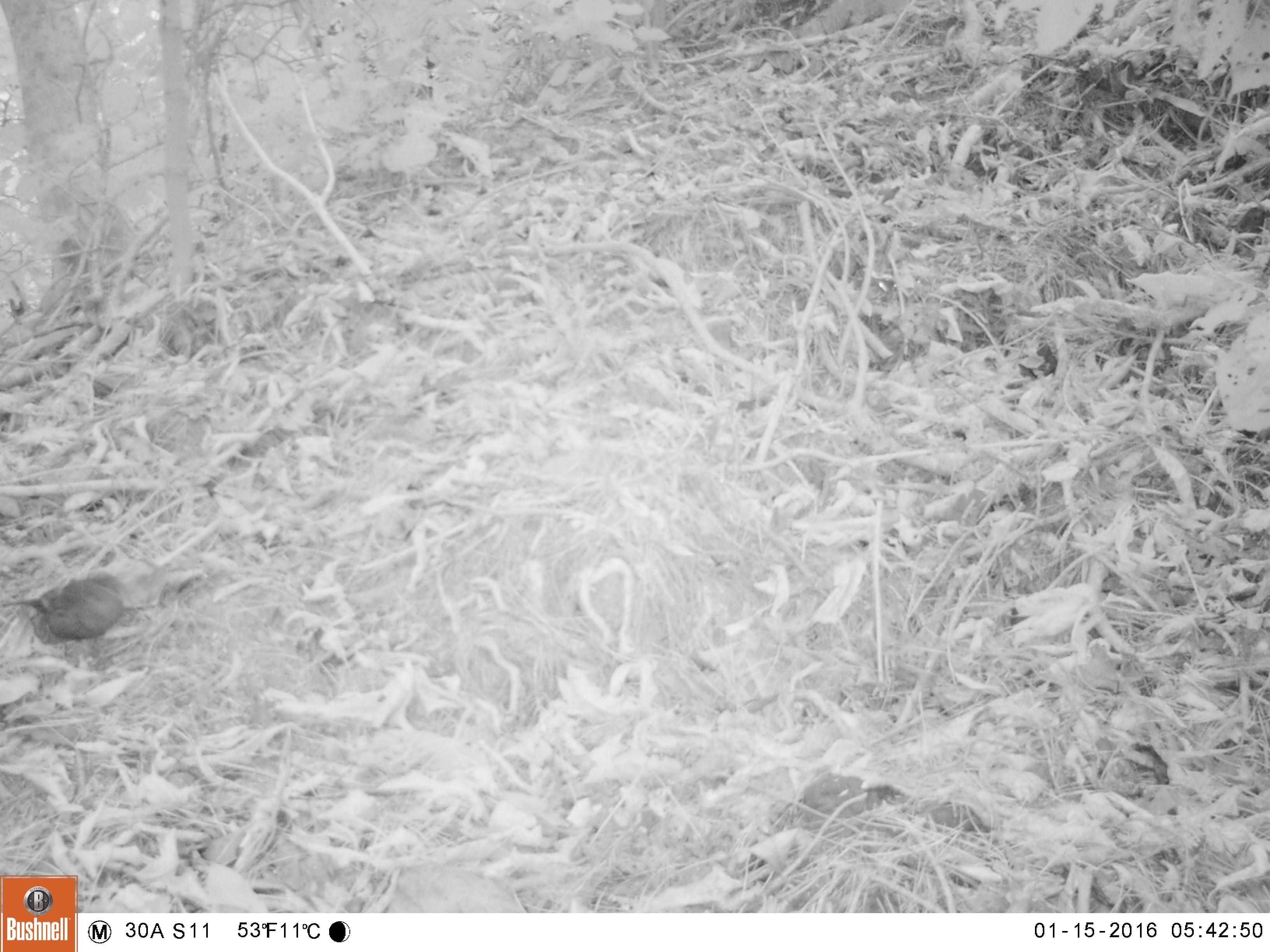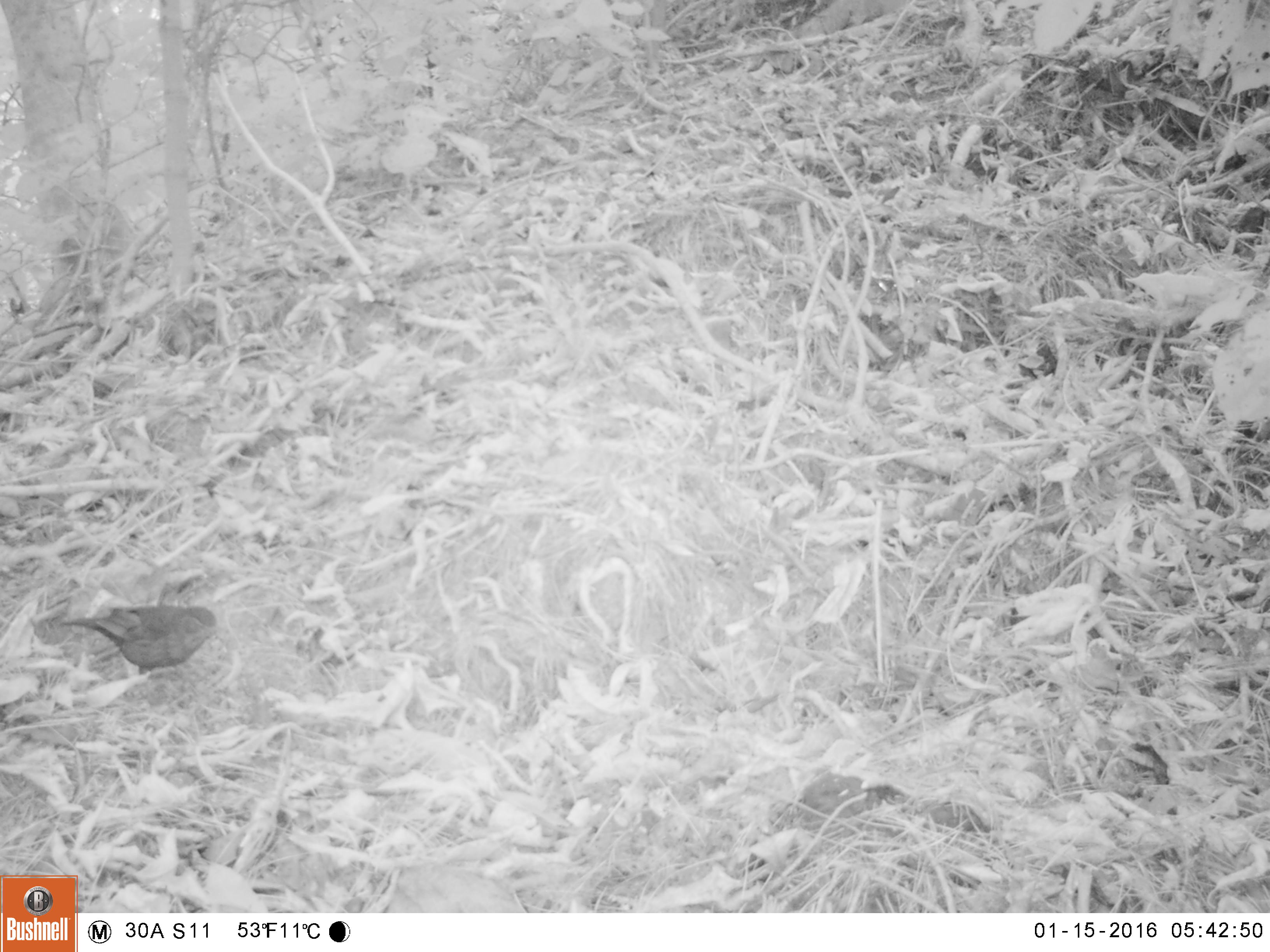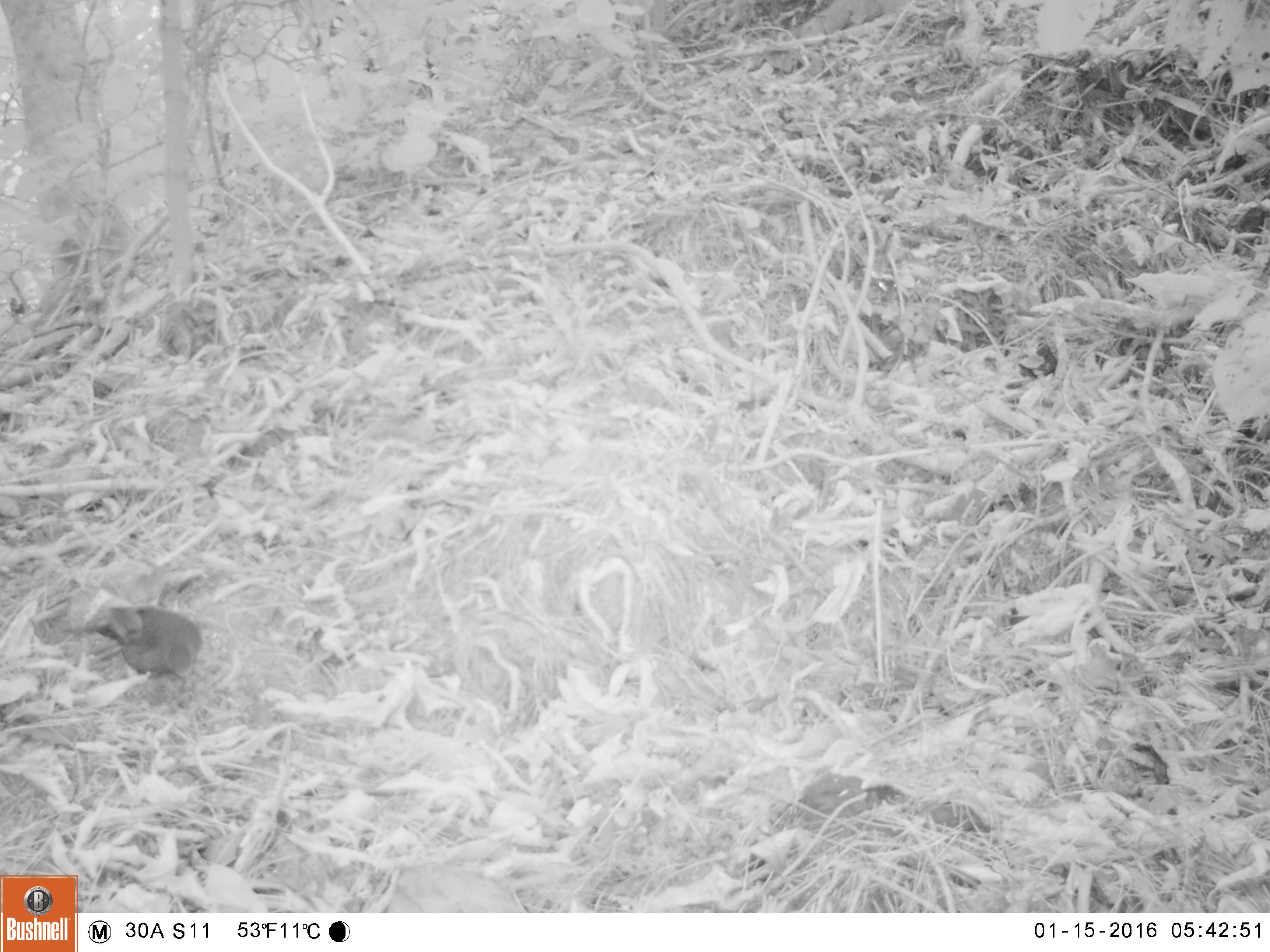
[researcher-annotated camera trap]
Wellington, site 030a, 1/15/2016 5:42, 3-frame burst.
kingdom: Animalia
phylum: Chordata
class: Aves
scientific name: Aves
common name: bird